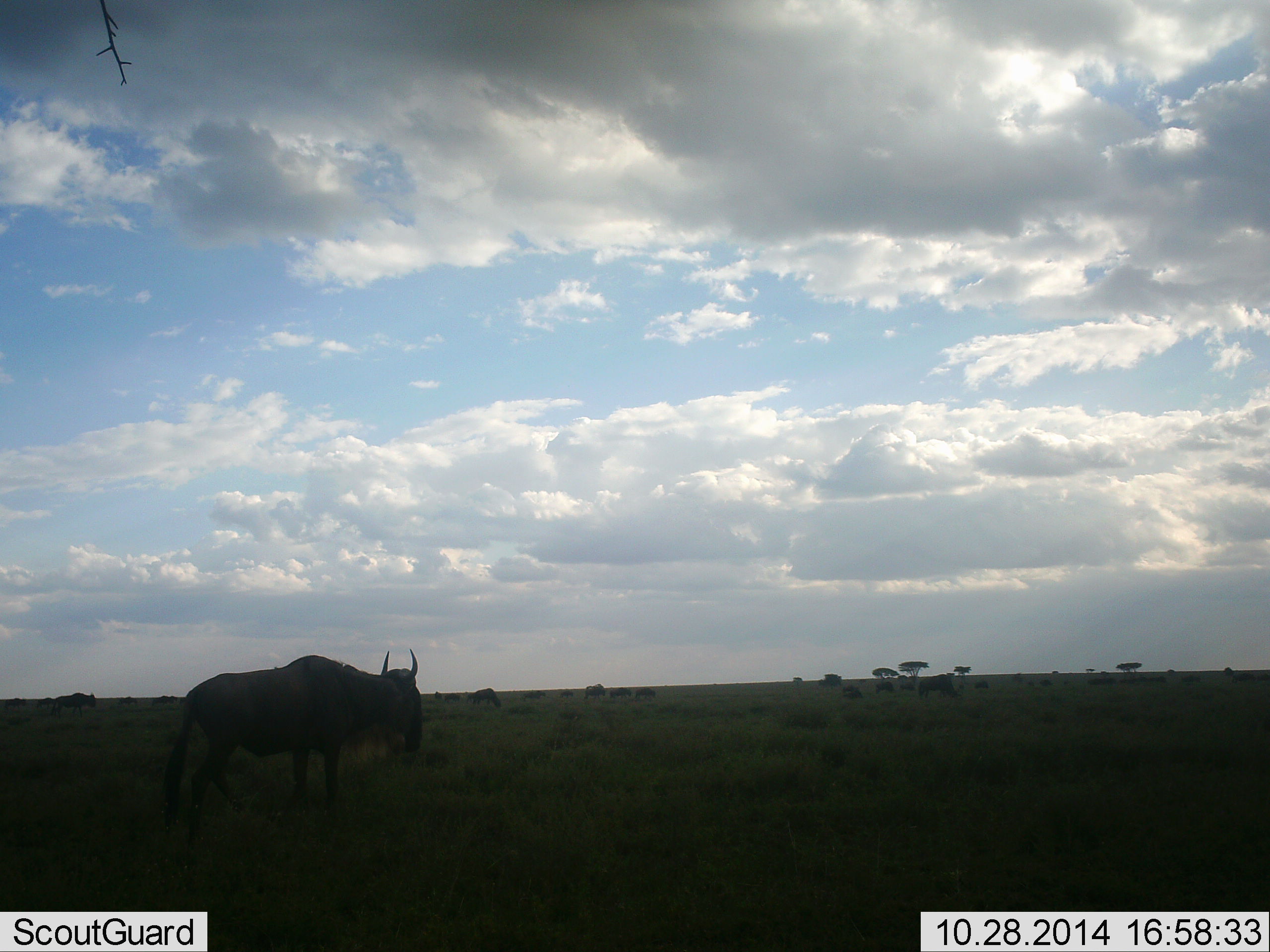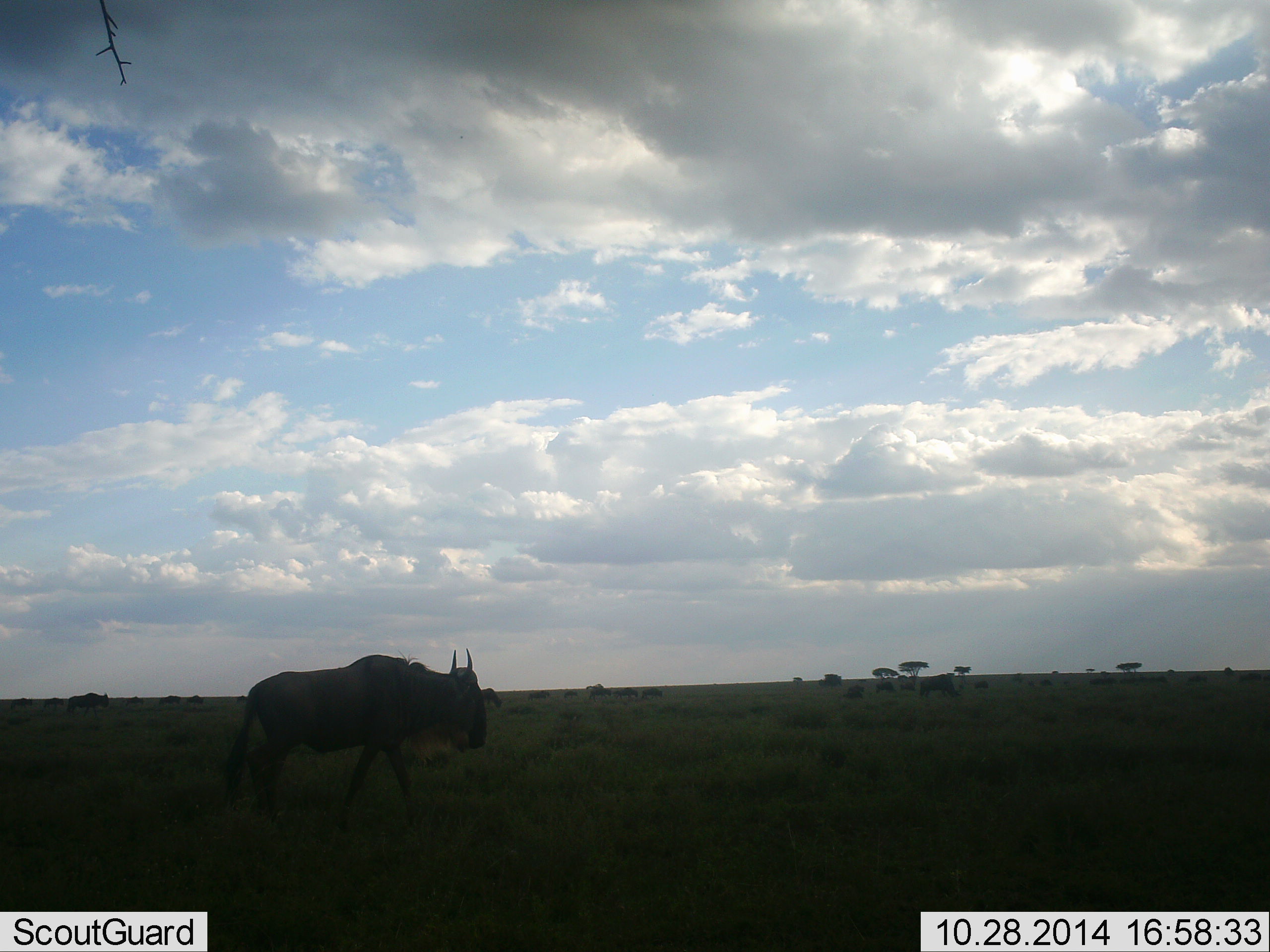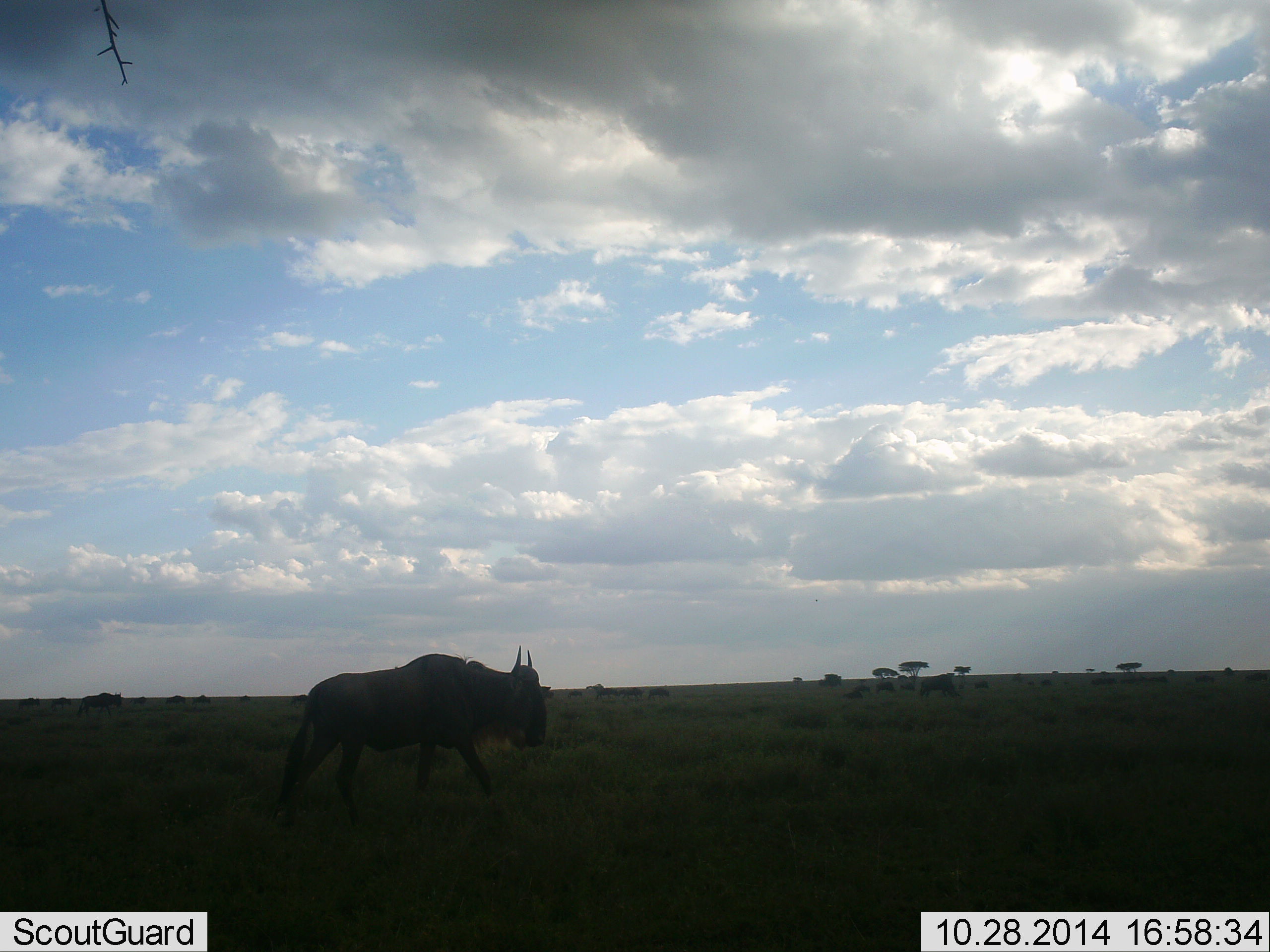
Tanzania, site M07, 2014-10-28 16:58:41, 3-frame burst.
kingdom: Animalia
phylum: Chordata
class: Mammalia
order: Artiodactyla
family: Bovidae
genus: Connochaetes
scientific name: Connochaetes taurinus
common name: blue wildebeest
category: wildebeest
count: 10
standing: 0%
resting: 0%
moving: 100%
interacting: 0%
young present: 0%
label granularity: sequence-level